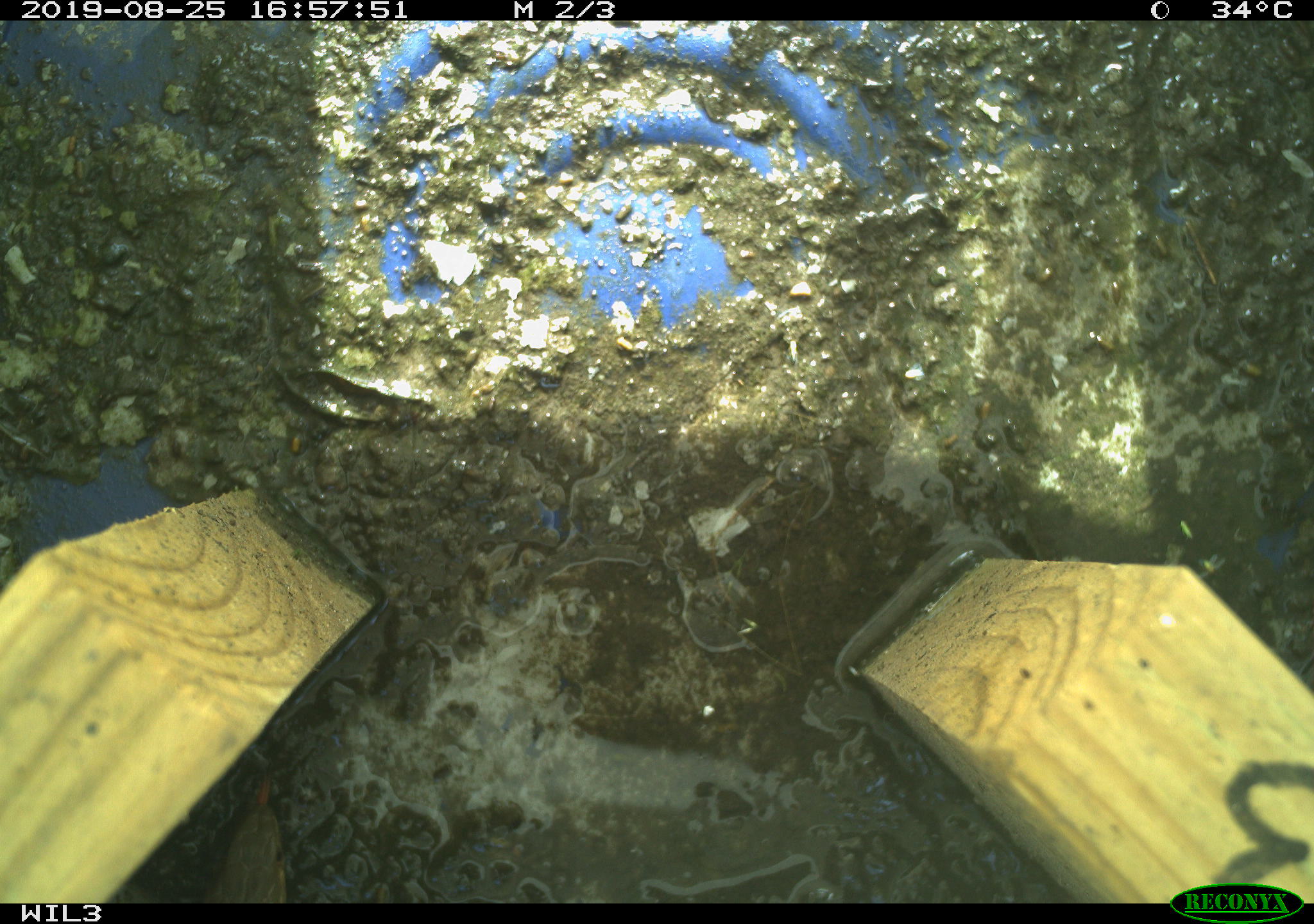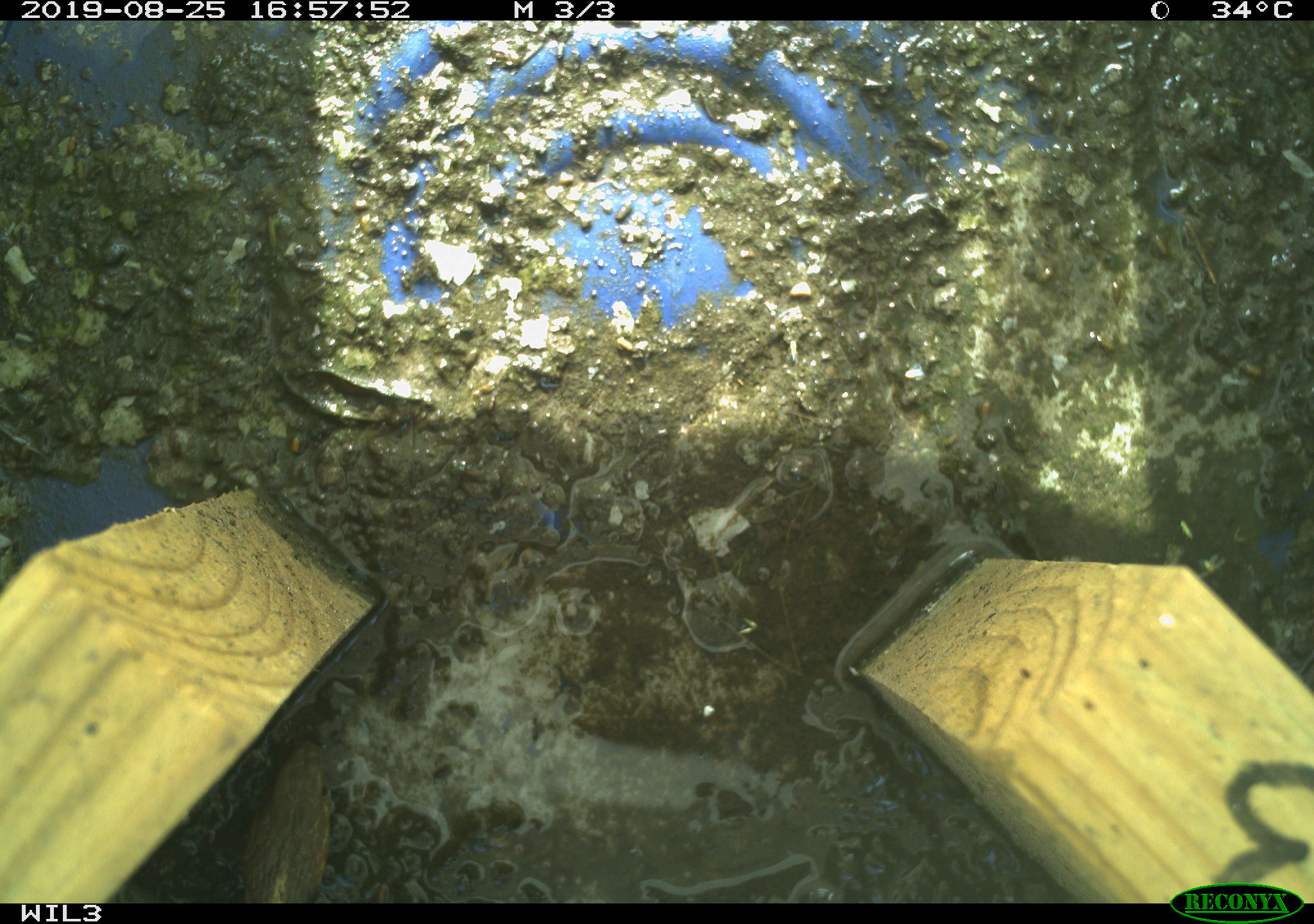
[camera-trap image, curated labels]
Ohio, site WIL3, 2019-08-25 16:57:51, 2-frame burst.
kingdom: Animalia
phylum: Chordata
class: Reptilia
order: Squamata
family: Colubridae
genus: Thamnophis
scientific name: Thamnophis sirtalis sirtalis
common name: eastern gartersnake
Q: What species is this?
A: Eastern gartersnake (Thamnophis sirtalis sirtalis).